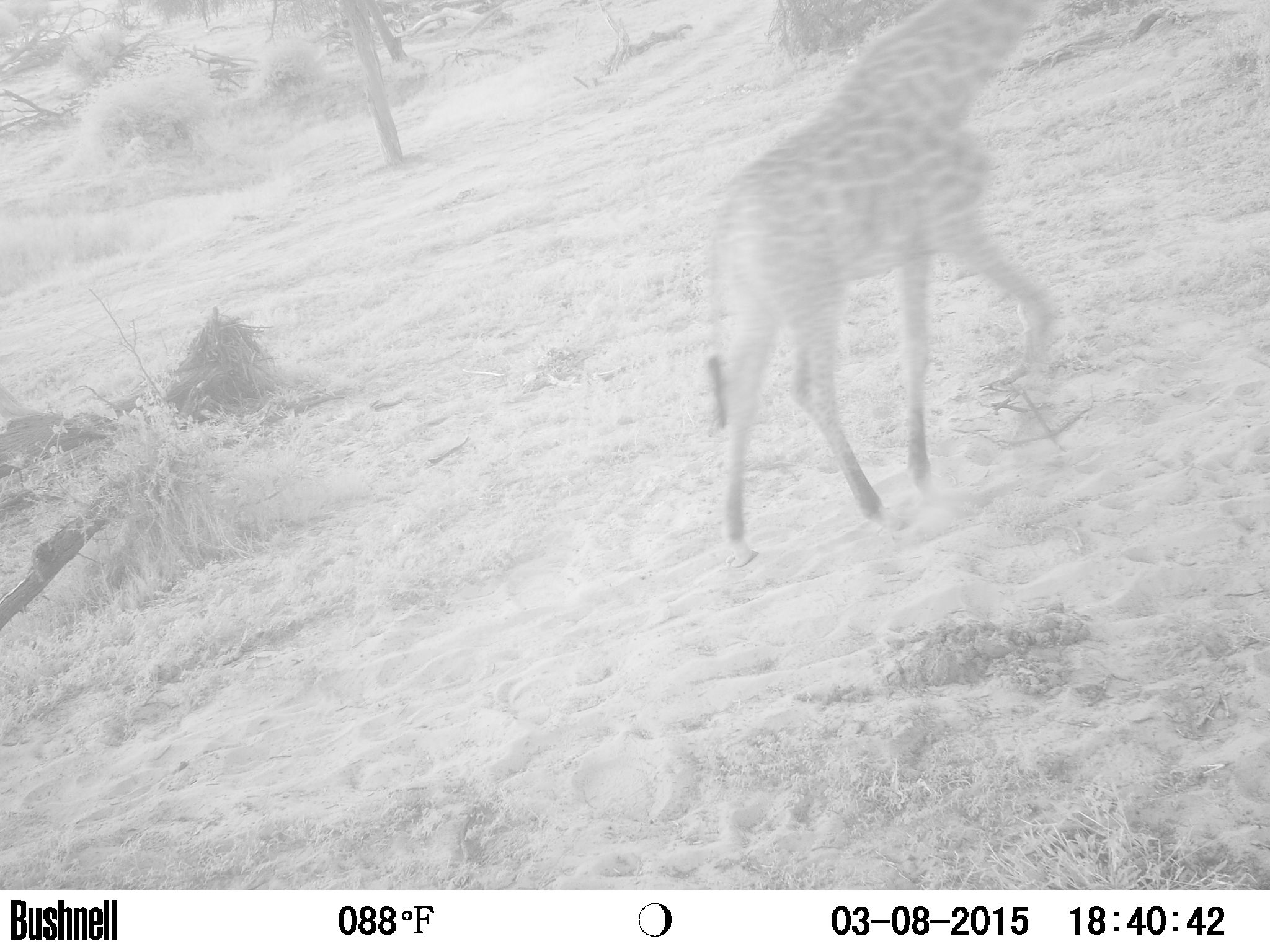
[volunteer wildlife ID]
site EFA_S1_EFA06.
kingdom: Animalia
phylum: Chordata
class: Mammalia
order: Artiodactyla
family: Giraffidae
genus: Giraffa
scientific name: Giraffa camelopardalis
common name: giraffe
Giraffe (Giraffa camelopardalis), count 1. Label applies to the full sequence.